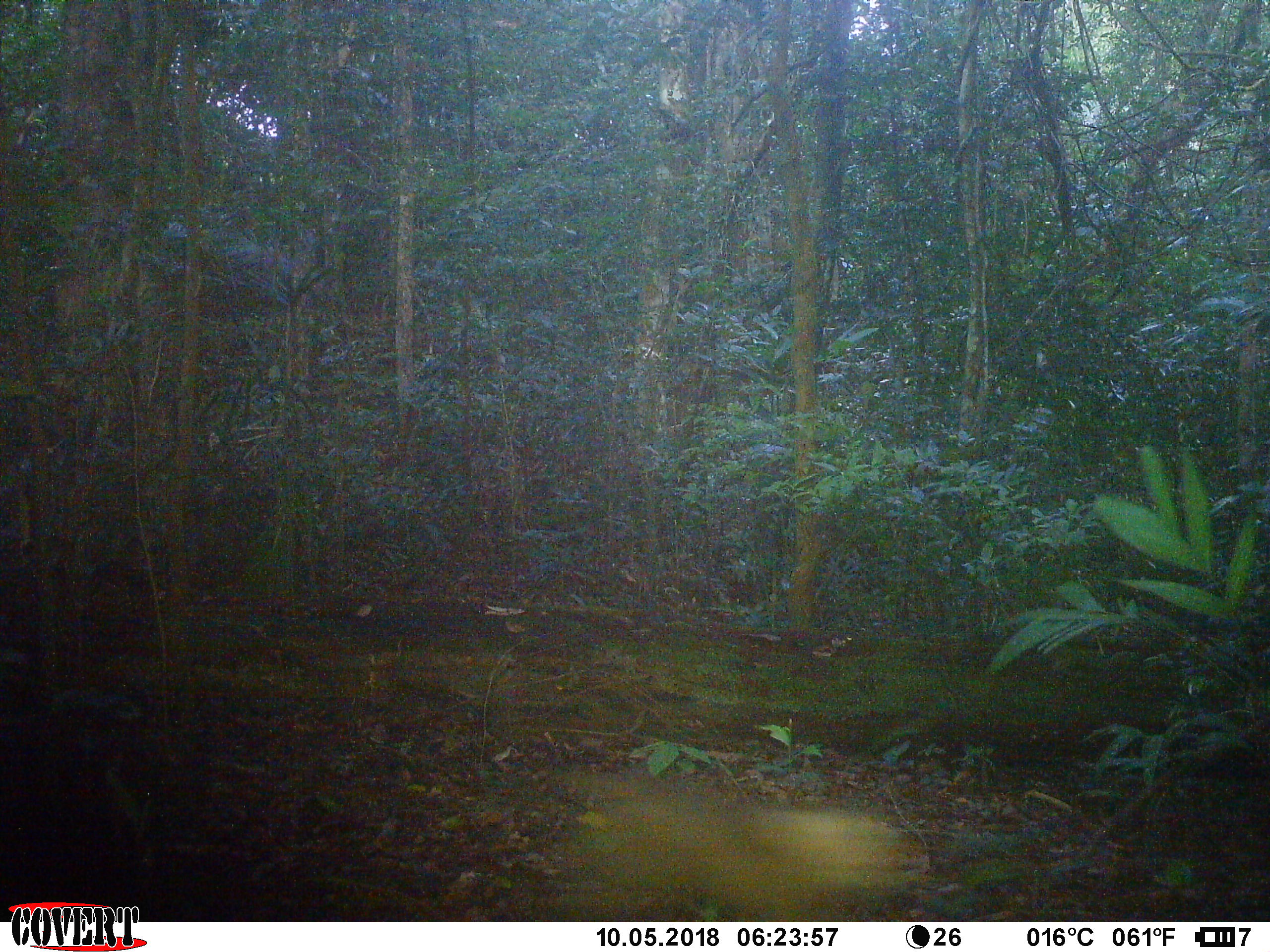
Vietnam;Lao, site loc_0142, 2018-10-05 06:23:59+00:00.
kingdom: Animalia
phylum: Chordata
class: Mammalia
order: Primates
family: Cercopithecidae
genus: Macaca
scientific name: Macaca nemestrina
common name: pig-tailed macaque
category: pig tailed macaque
Pig tailed macaque (pig-tailed macaque) (Macaca nemestrina). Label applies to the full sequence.